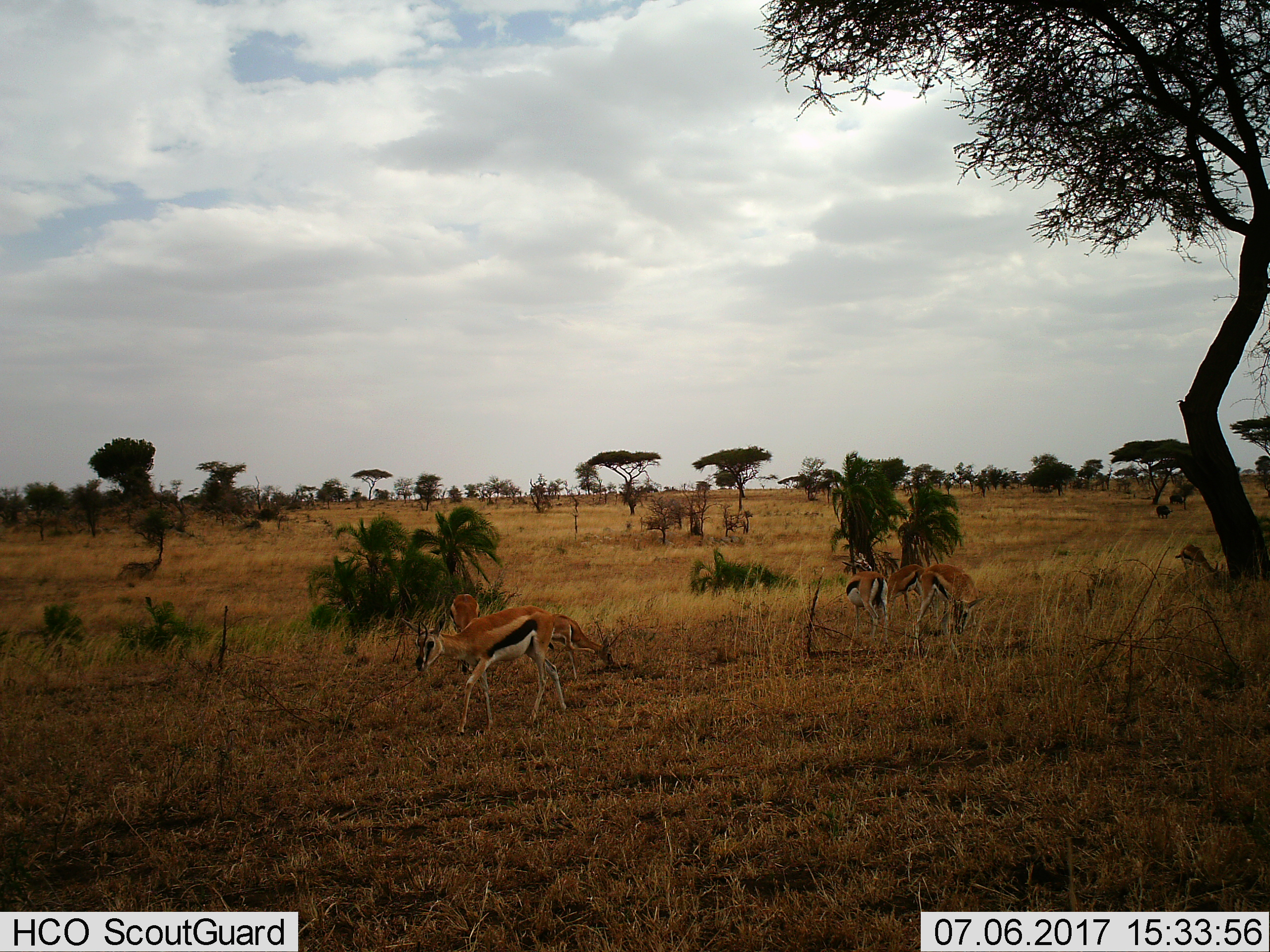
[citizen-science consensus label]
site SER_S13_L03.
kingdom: Animalia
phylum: Chordata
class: Mammalia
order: Artiodactyla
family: Bovidae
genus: Eudorcas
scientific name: Eudorcas thomsonii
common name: thomson's gazelle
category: gazellethomsons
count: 6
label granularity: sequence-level